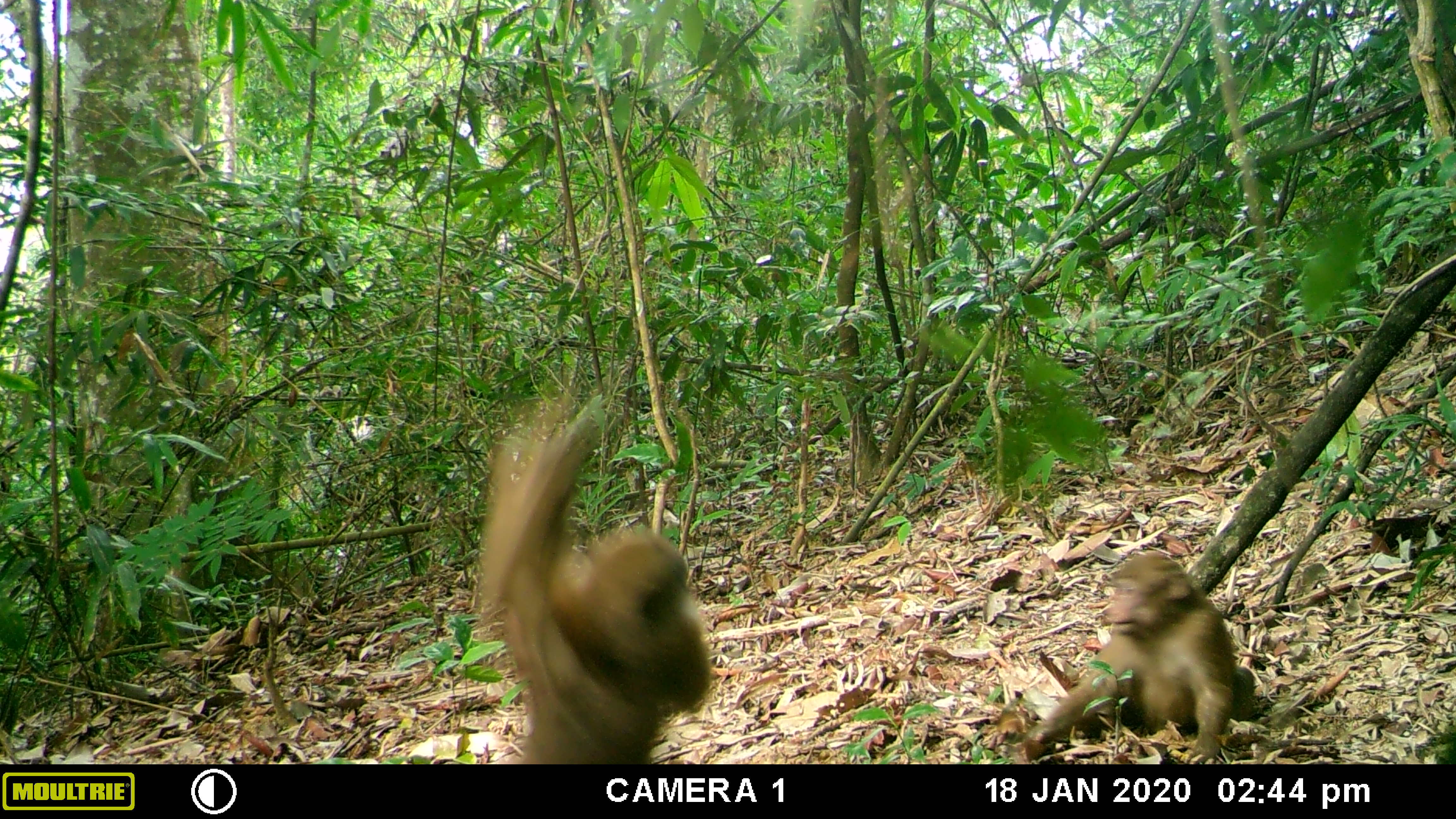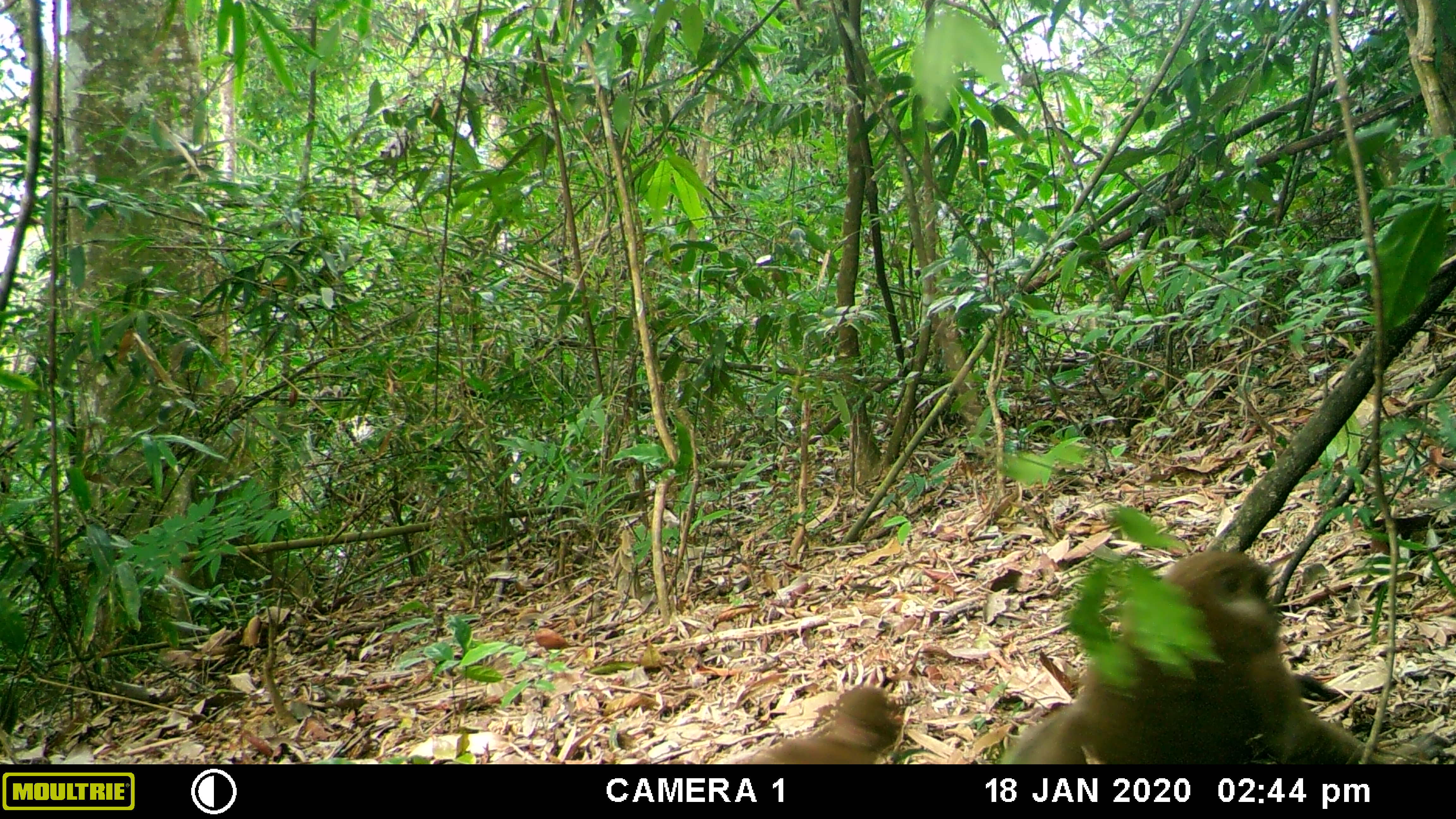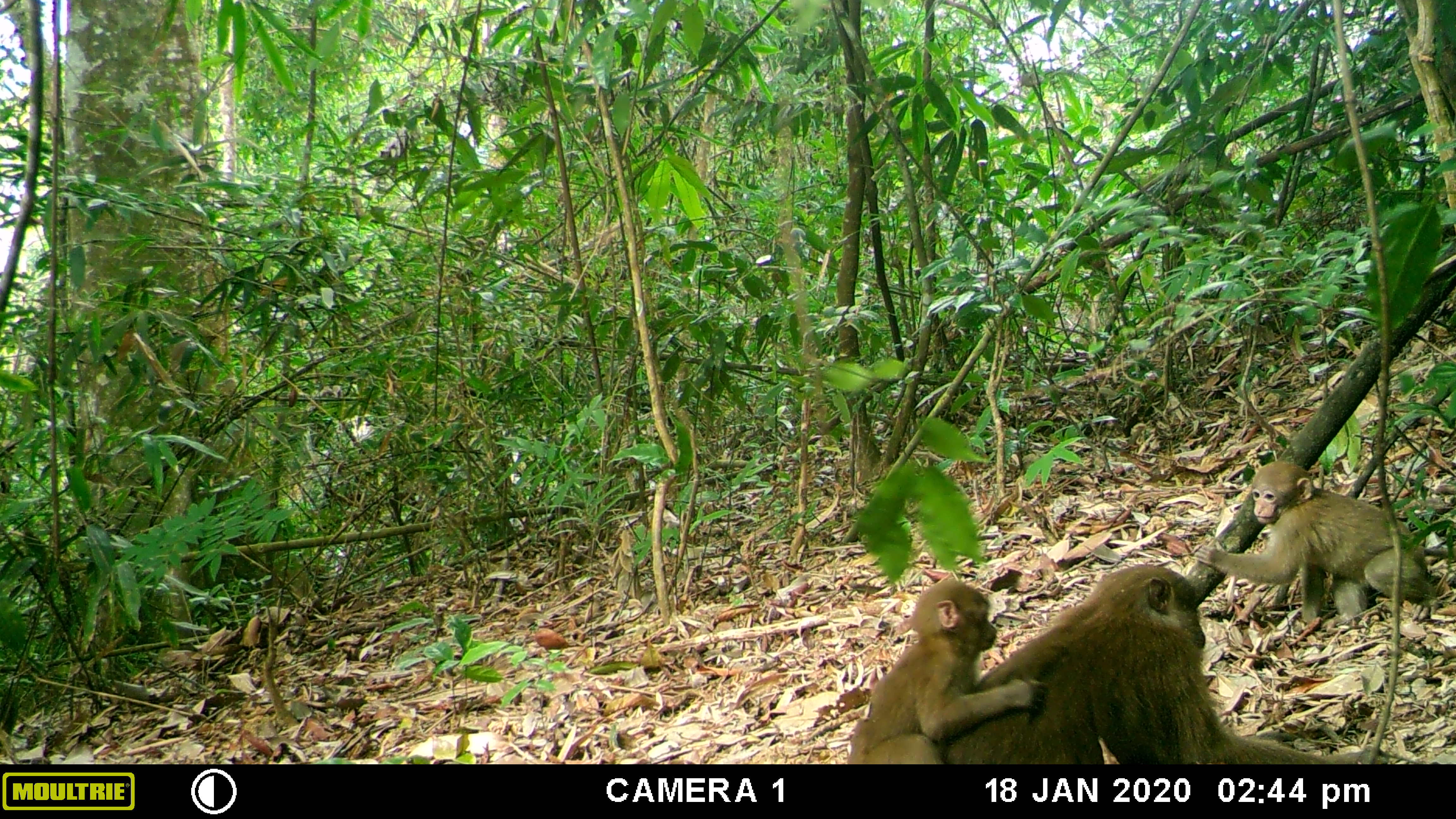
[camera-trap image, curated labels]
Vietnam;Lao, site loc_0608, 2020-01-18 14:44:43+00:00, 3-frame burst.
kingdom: Animalia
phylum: Chordata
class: Mammalia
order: Primates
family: Cercopithecidae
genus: Macaca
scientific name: Macaca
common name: macaques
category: assam or rhesus macaque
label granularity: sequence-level